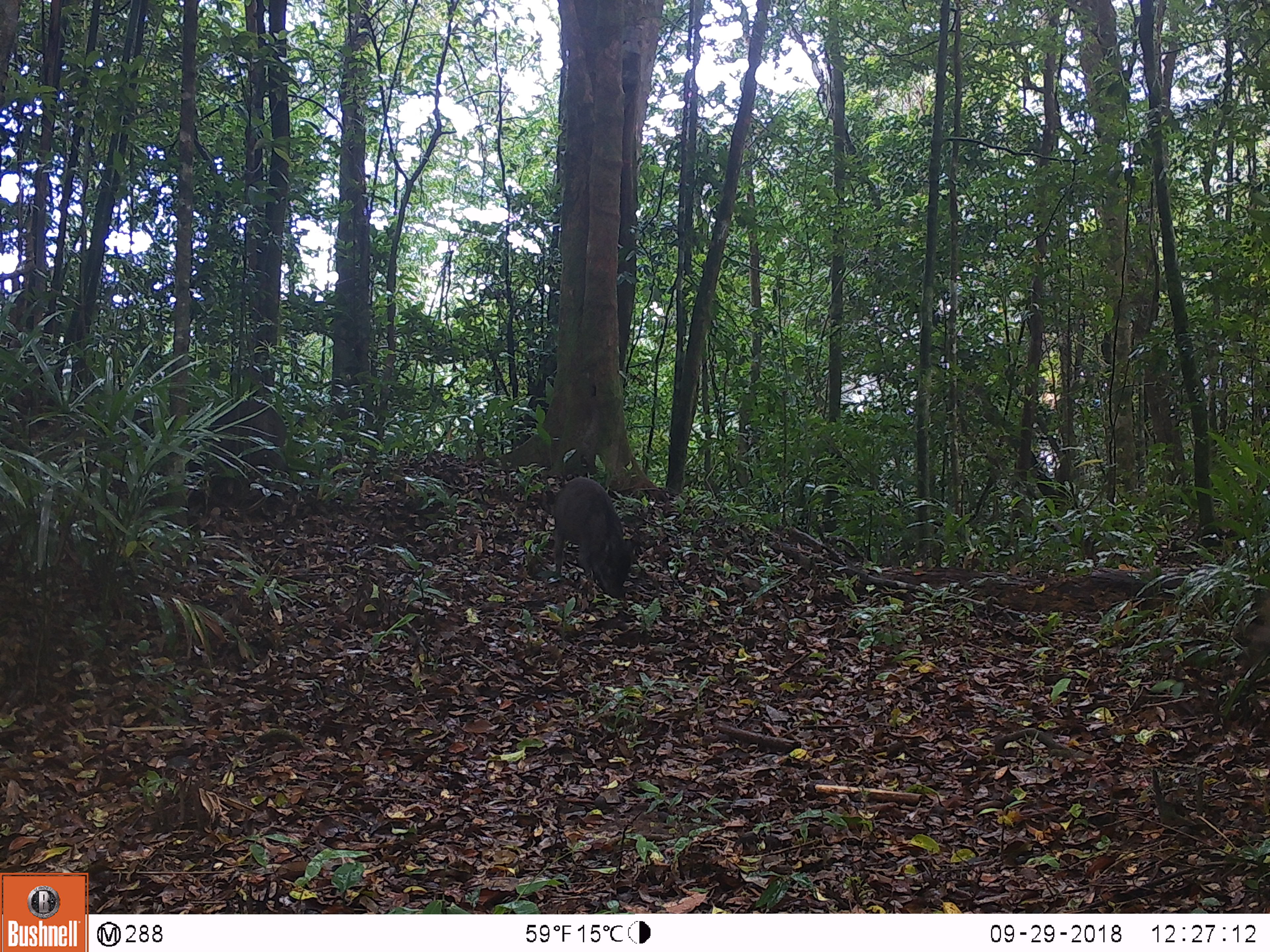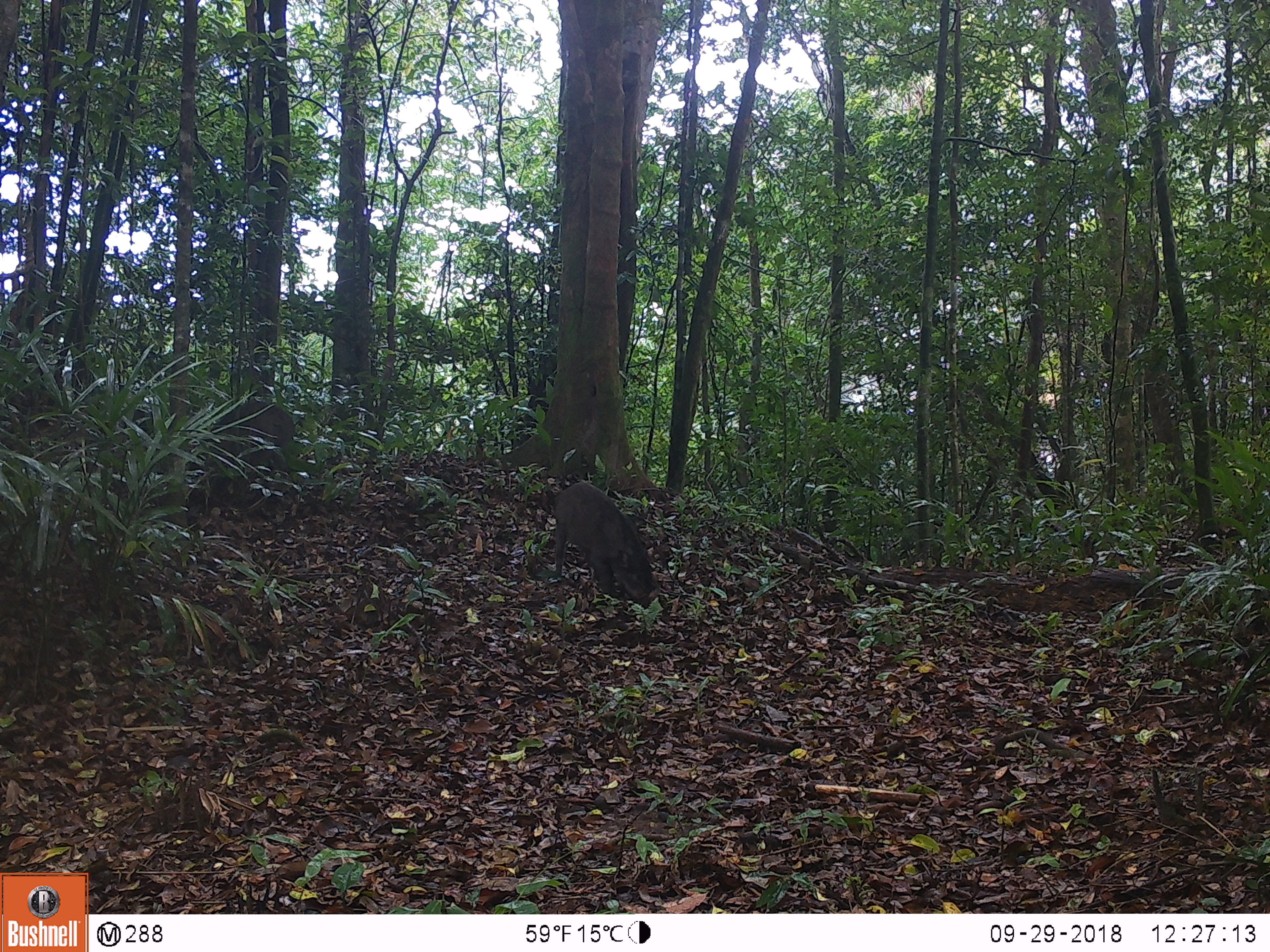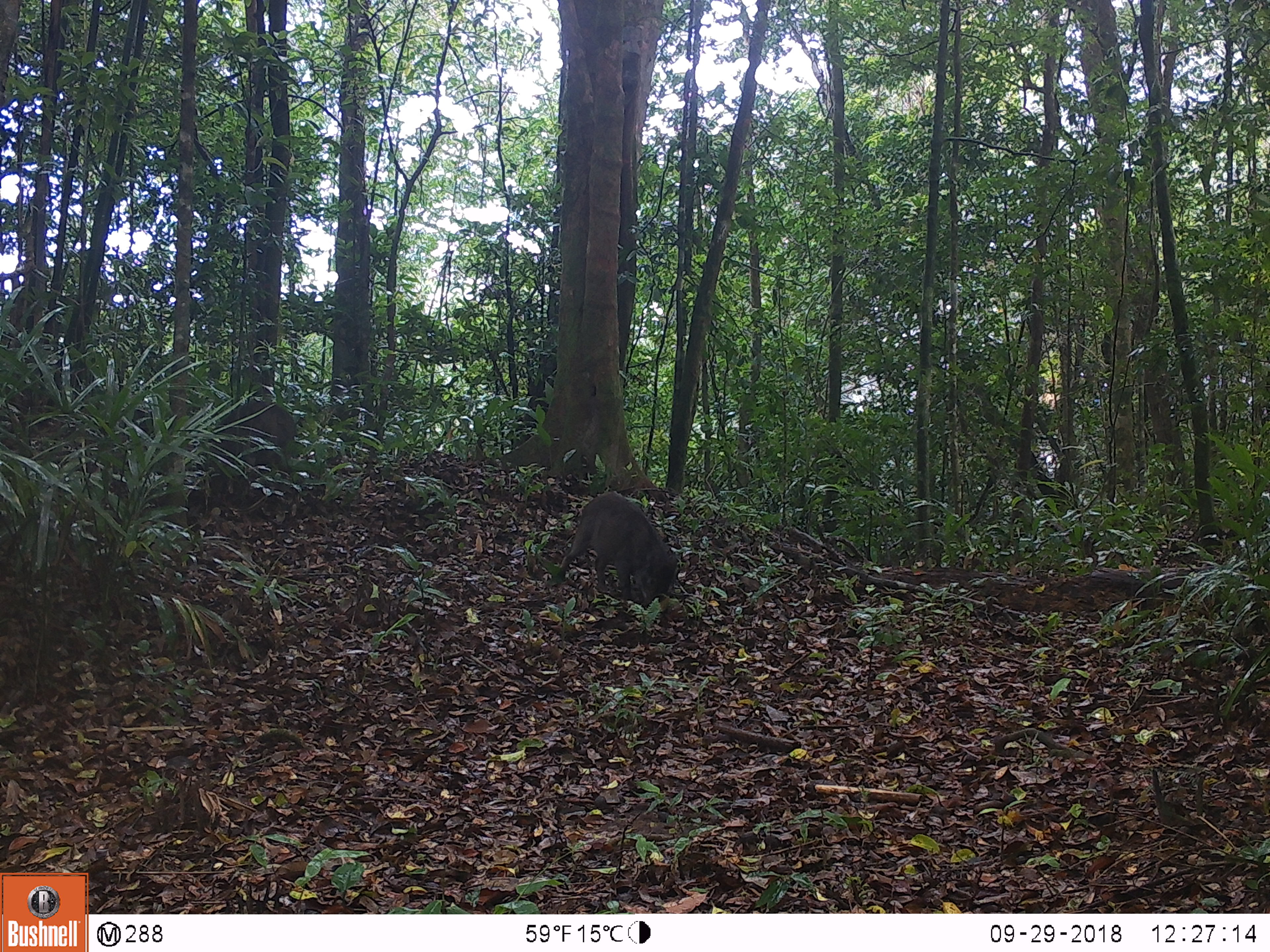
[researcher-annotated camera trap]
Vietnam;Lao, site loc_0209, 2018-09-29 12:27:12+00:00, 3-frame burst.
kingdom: Animalia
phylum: Chordata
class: Mammalia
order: Artiodactyla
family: Suidae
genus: Sus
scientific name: Sus scrofa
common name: eurasian wild pig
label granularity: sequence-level